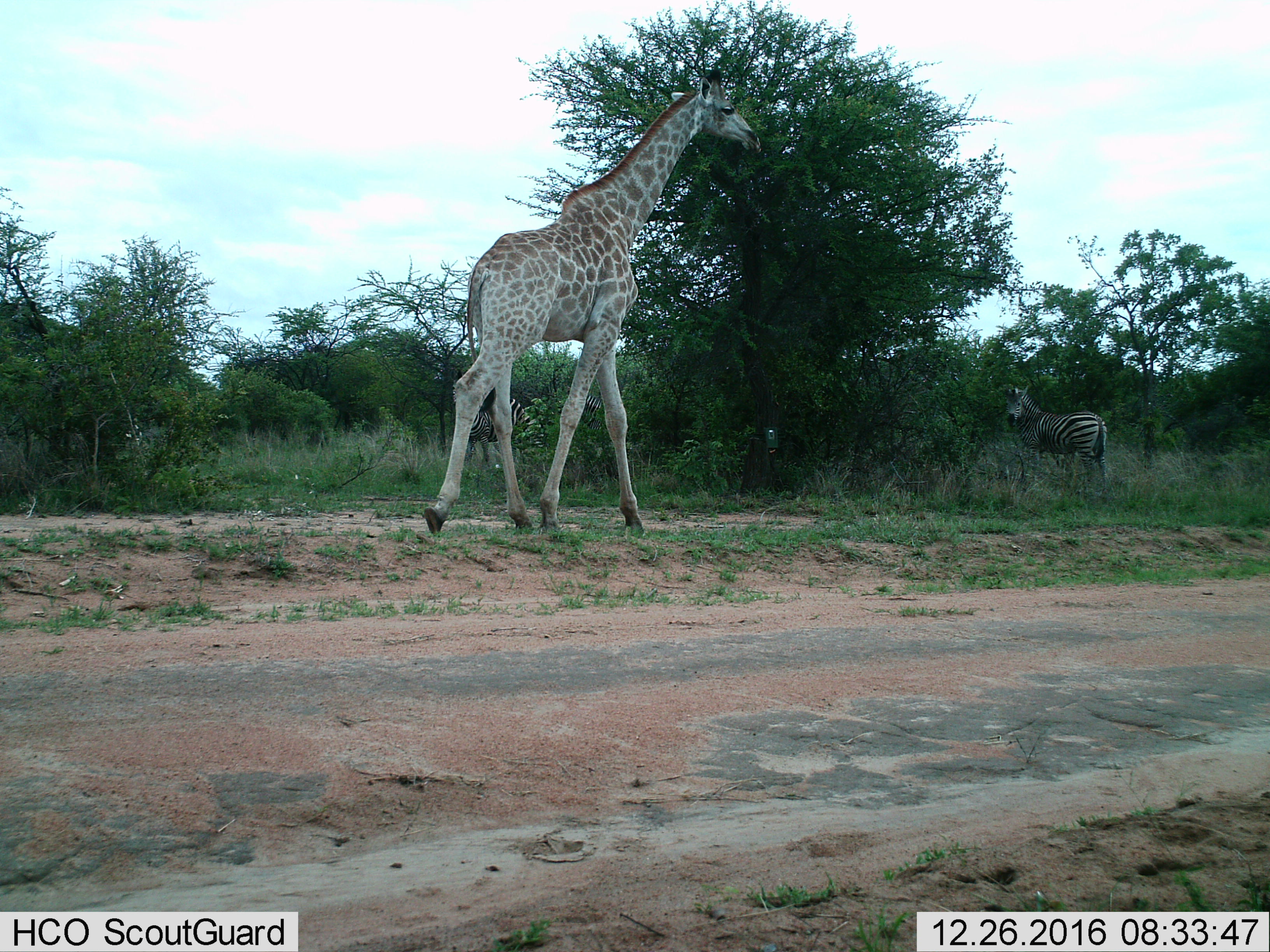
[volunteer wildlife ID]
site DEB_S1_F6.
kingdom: Animalia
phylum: Chordata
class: Mammalia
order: Artiodactyla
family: Giraffidae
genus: Giraffa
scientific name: Giraffa camelopardalis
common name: giraffe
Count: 1.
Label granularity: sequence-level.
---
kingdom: Animalia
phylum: Chordata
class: Mammalia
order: Perissodactyla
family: Equidae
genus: Equus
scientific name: Equus quagga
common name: plains zebra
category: zebraplains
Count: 3.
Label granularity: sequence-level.